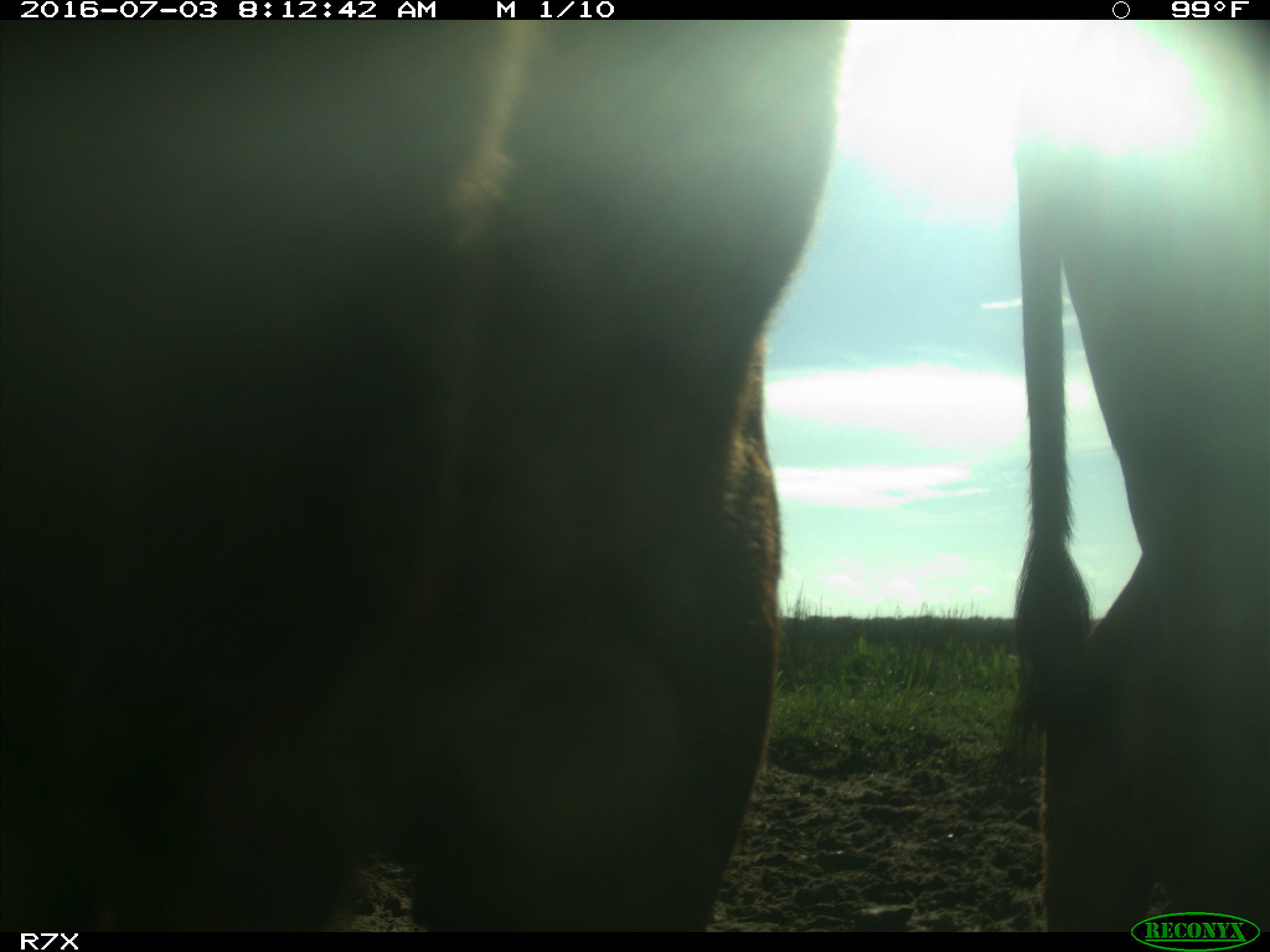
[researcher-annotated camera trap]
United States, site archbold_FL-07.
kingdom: Animalia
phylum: Chordata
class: Mammalia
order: Artiodactyla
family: Bovidae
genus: Bos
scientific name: Bos taurus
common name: domestic cow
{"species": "Bos taurus (domestic cow)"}